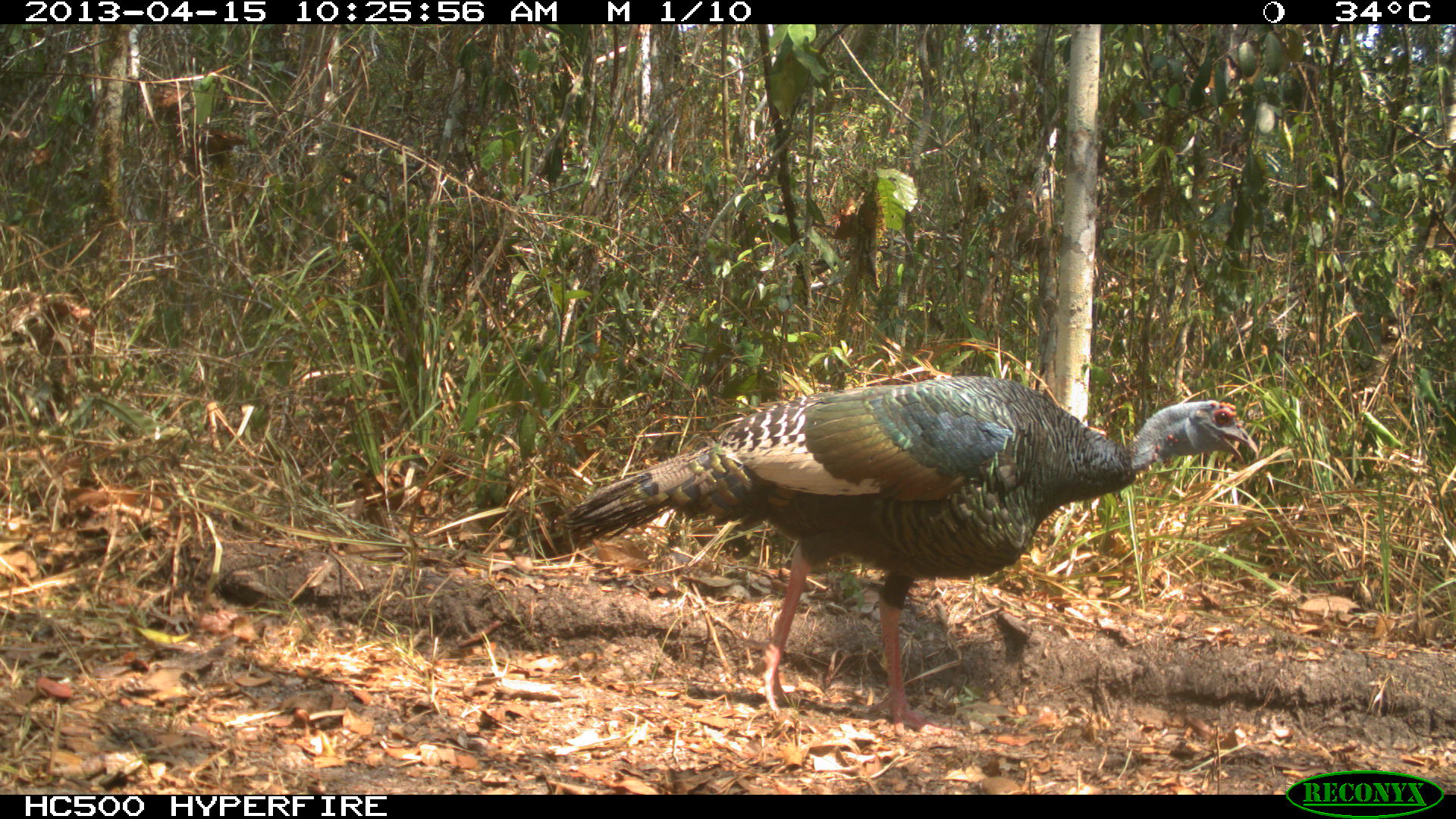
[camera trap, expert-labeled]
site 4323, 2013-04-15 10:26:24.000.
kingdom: Animalia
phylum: Chordata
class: Aves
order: Galliformes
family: Phasianidae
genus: Meleagris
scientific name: Meleagris ocellata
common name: ocellated turkey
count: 2